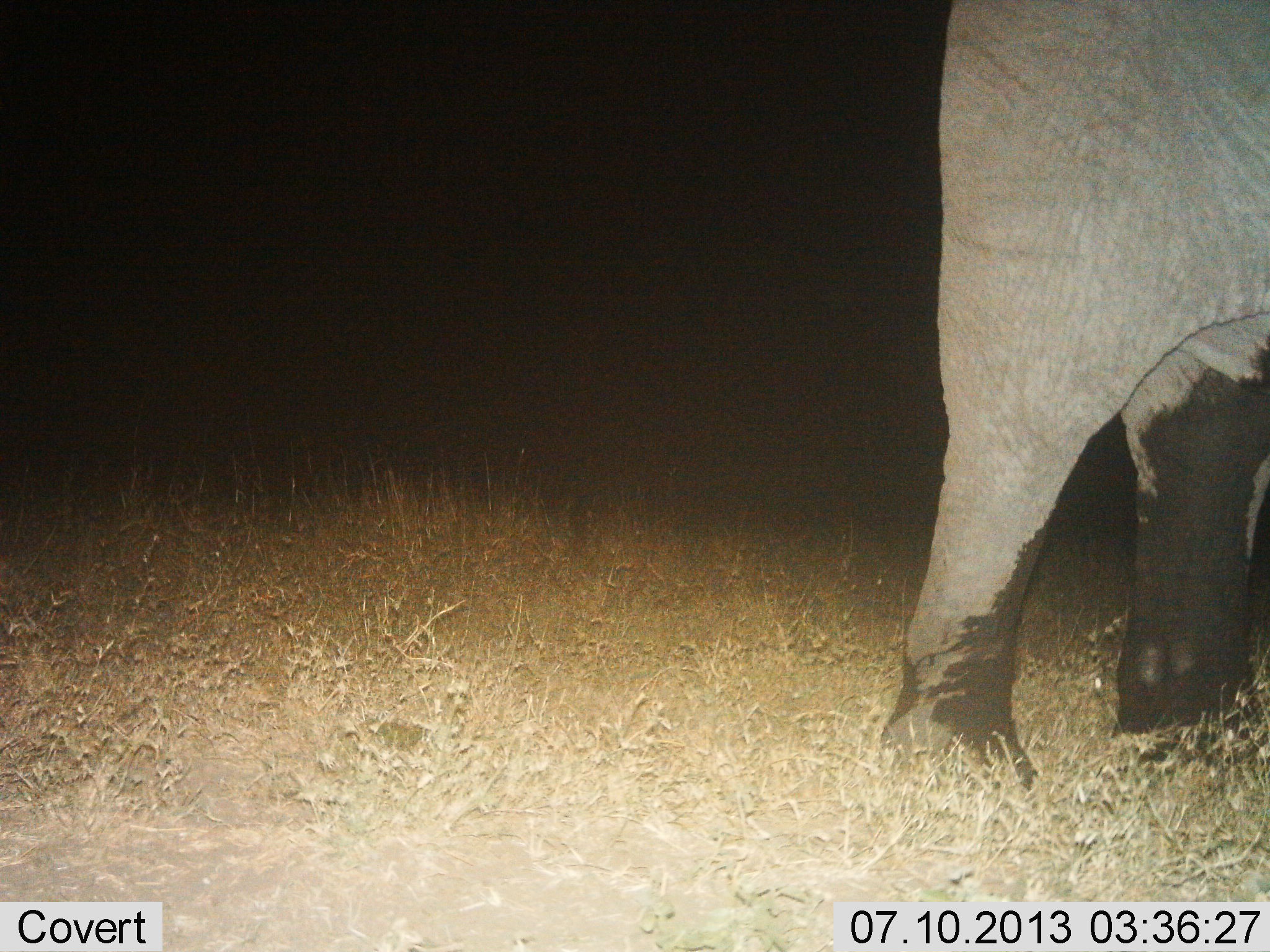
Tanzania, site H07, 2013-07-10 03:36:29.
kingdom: Animalia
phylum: Chordata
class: Mammalia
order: Proboscidea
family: Elephantidae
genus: Loxodonta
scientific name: Loxodonta africana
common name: african bush elephant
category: elephant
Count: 1.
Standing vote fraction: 75%.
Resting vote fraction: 0%.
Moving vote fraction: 31%.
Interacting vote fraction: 0%.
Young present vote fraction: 0%.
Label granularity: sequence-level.